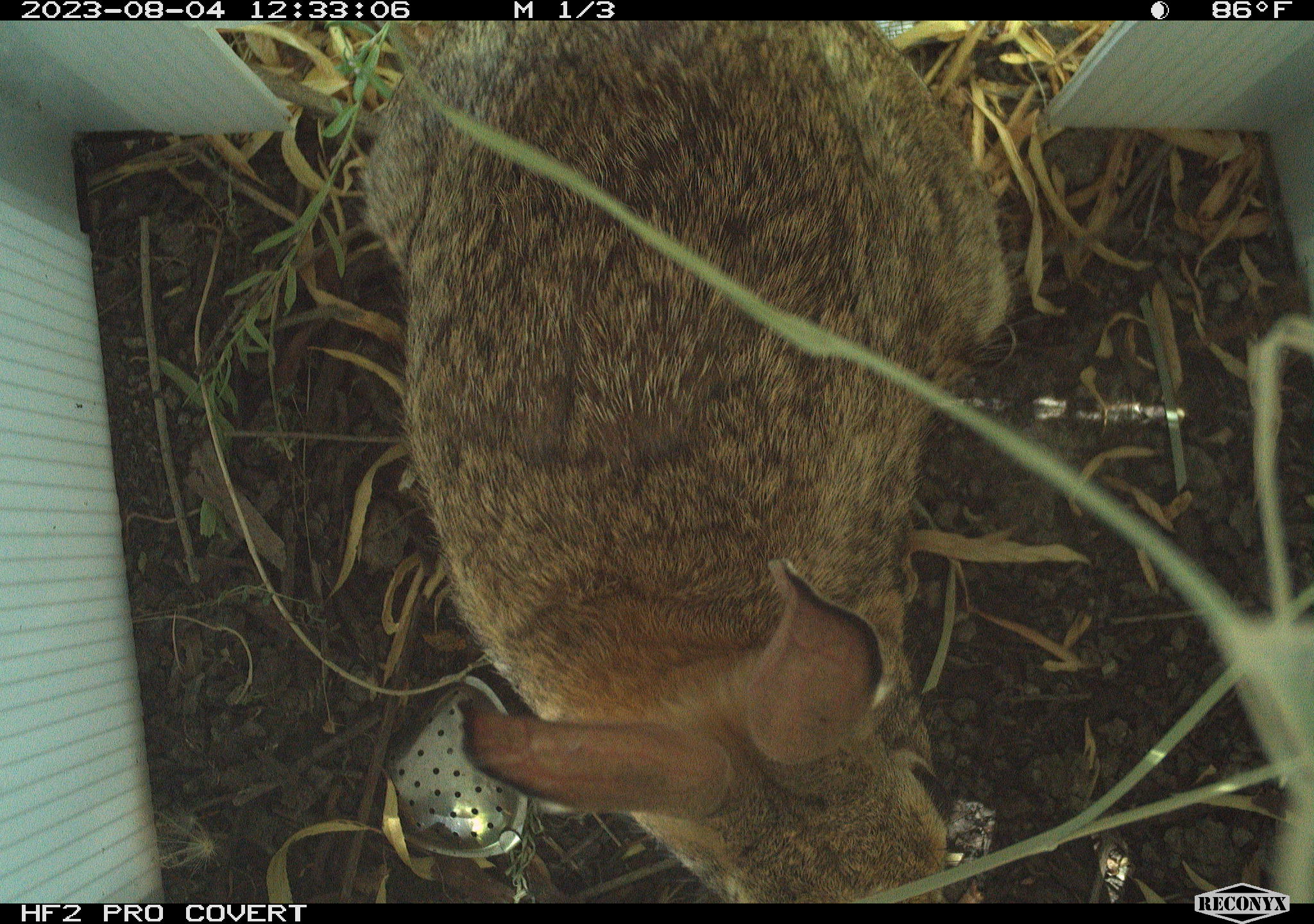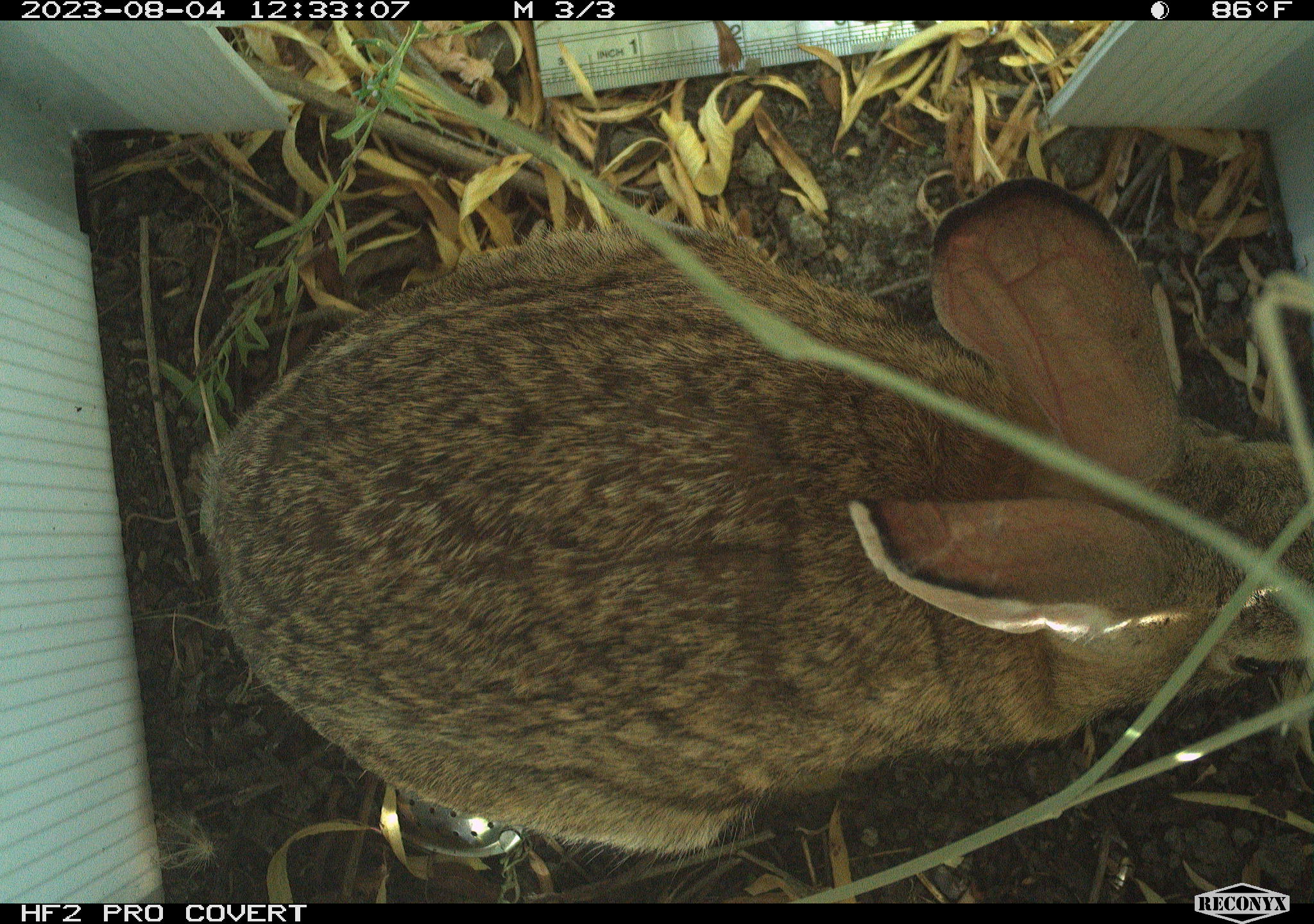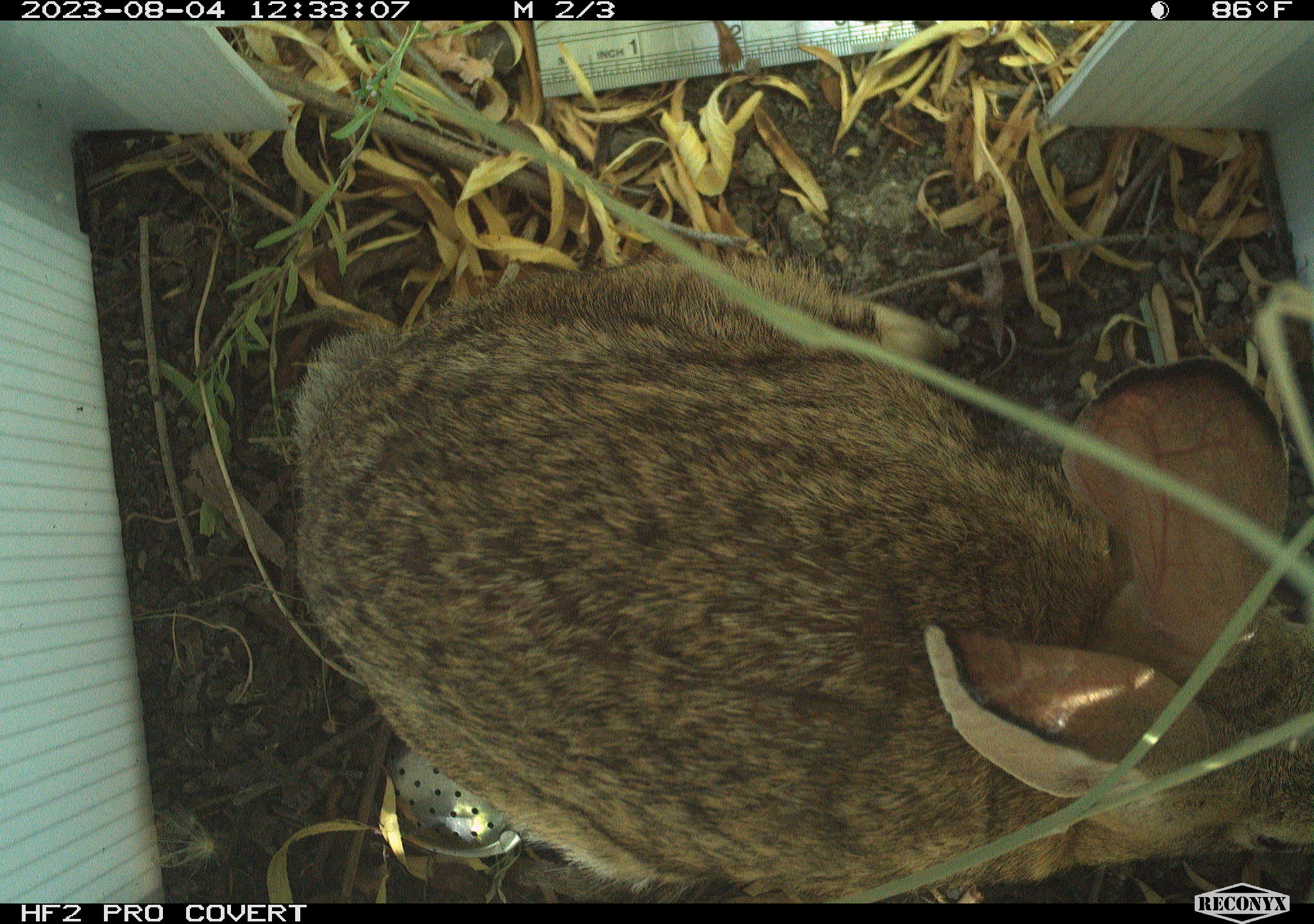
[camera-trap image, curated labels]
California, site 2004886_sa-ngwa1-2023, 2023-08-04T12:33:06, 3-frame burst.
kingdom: Animalia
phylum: Chordata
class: Mammalia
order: Lagomorpha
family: Leporidae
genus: Sylvilagus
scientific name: Sylvilagus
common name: cottontail rabbits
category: sylvilagus species